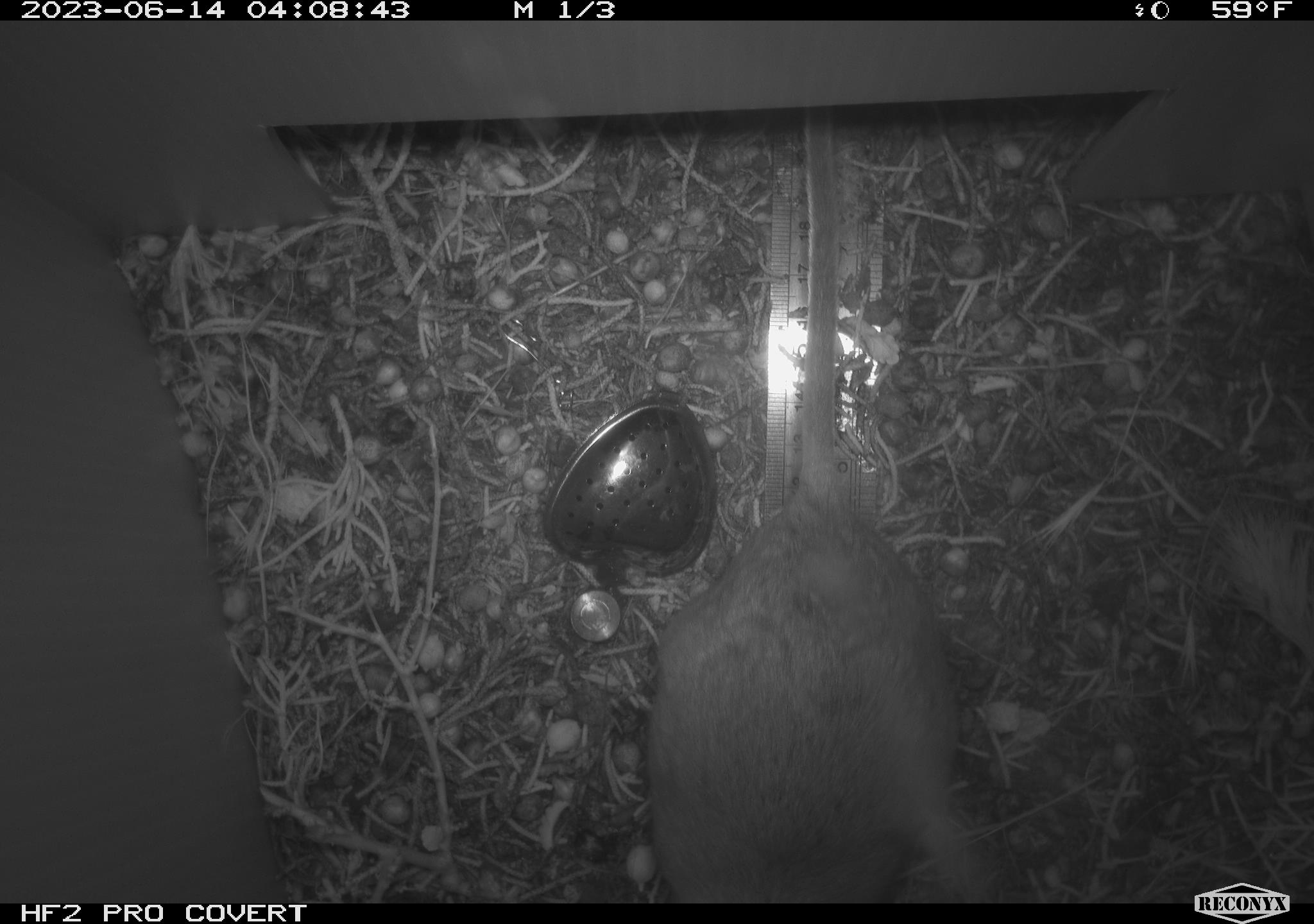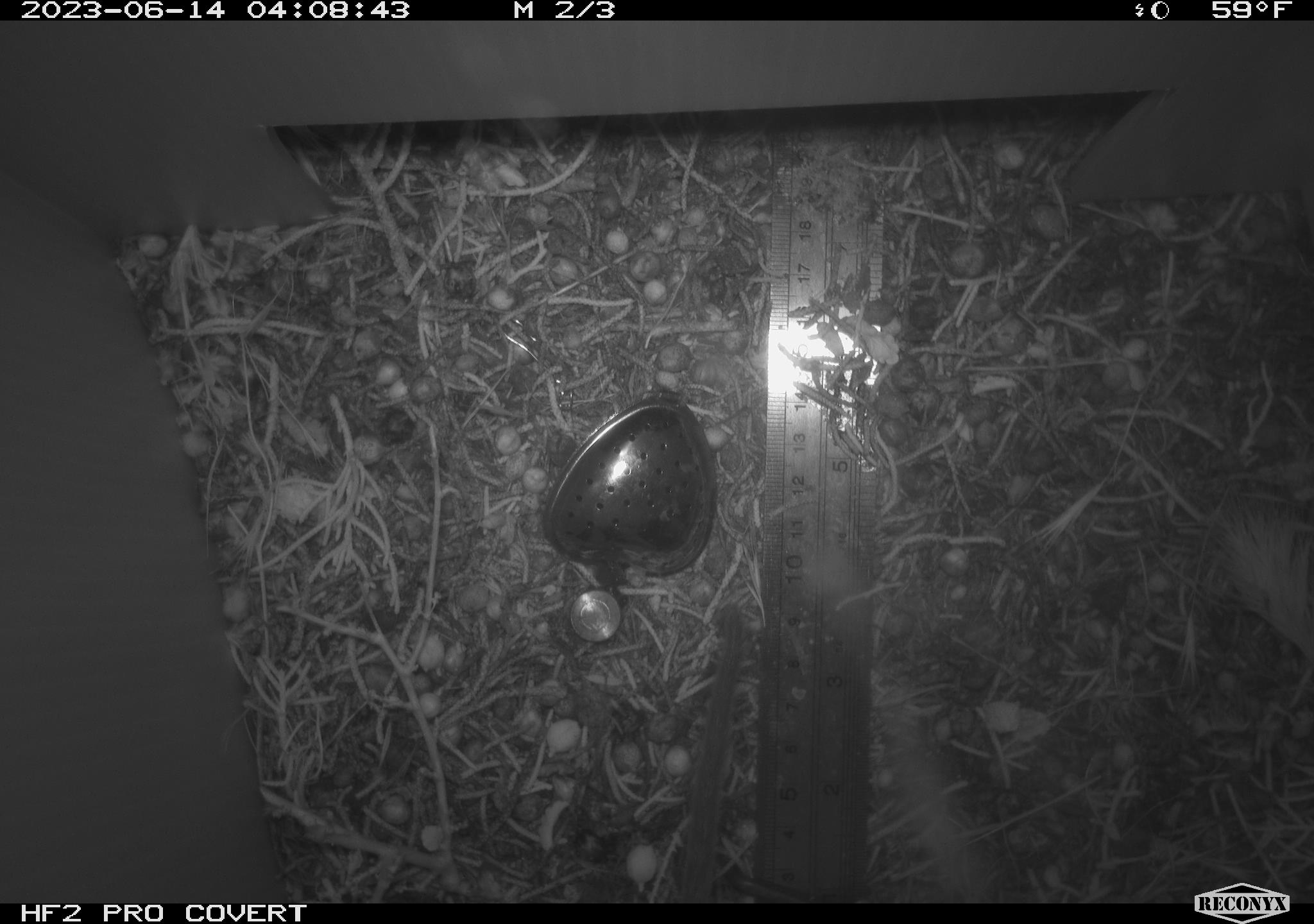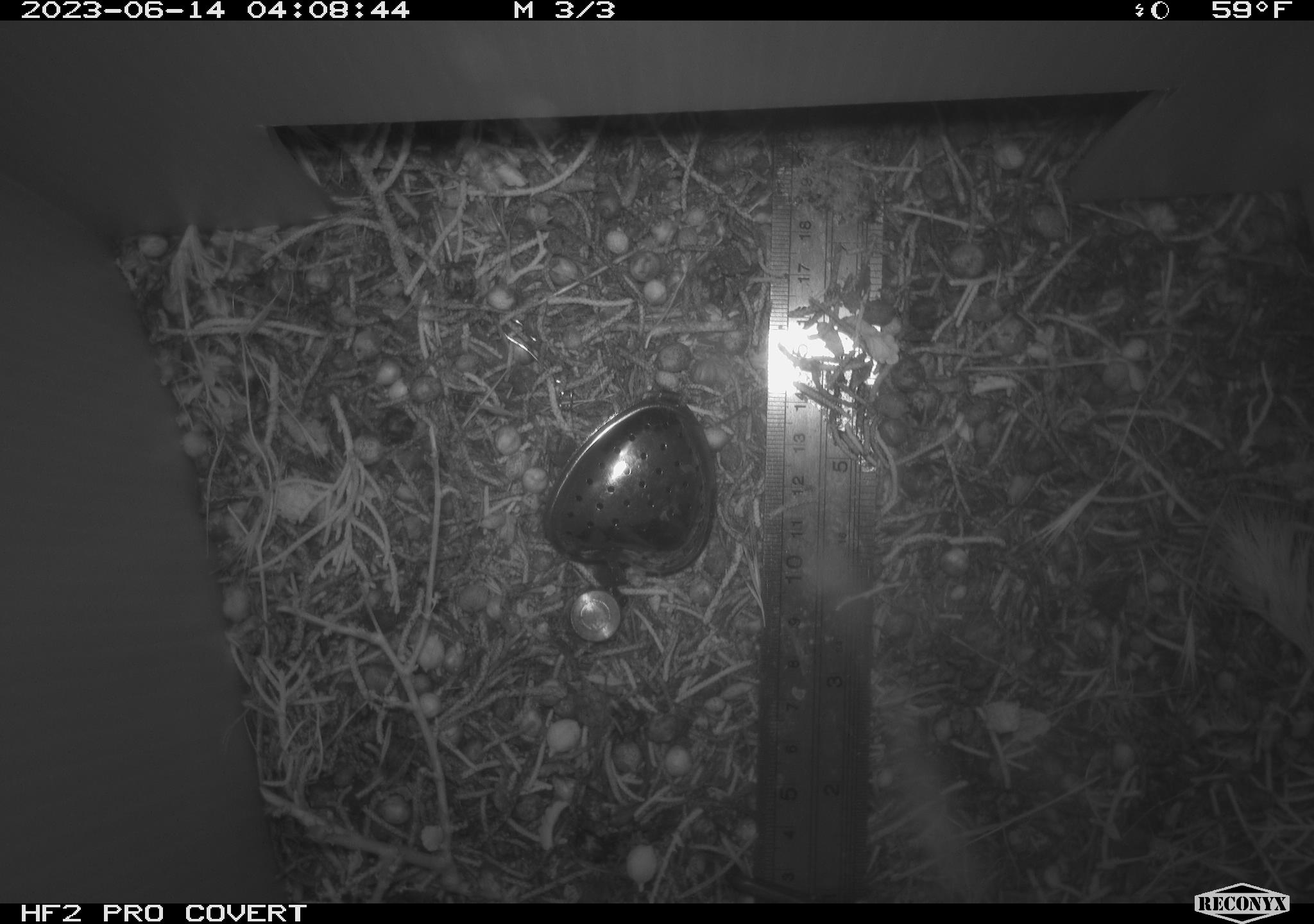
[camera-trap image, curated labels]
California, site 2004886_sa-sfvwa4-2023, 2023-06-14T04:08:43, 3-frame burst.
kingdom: Animalia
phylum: Chordata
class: Mammalia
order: Rodentia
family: Cricetidae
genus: Neotoma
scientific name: Neotoma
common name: pack rat or woodrat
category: neotoma species